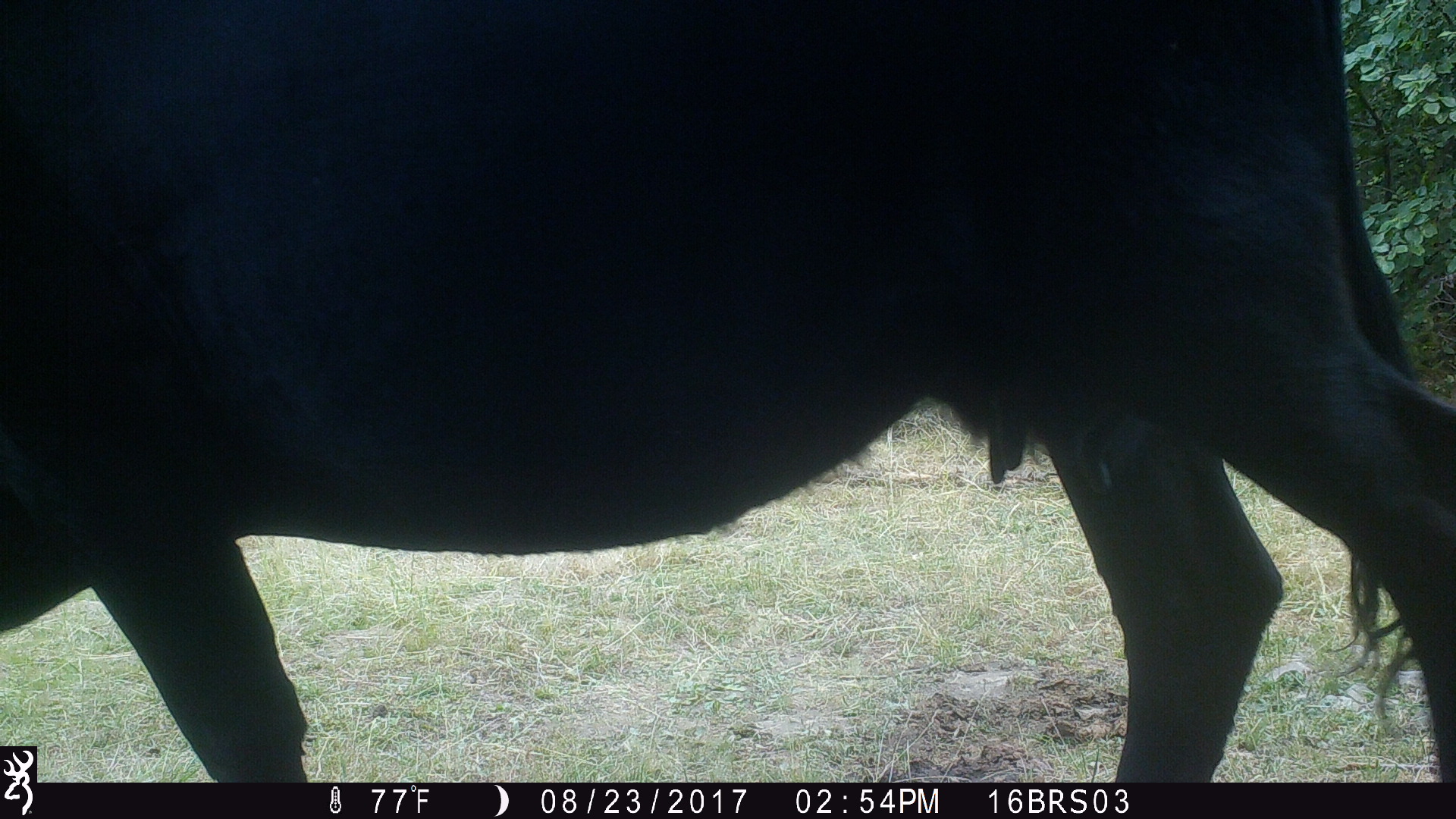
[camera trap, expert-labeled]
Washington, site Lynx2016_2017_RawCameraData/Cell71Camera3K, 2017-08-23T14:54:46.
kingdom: Animalia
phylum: Chordata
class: Mammalia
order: Artiodactyla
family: Bovidae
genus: Bos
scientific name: Bos taurus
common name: domestic cattle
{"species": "domestic cattle (Bos taurus)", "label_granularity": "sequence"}